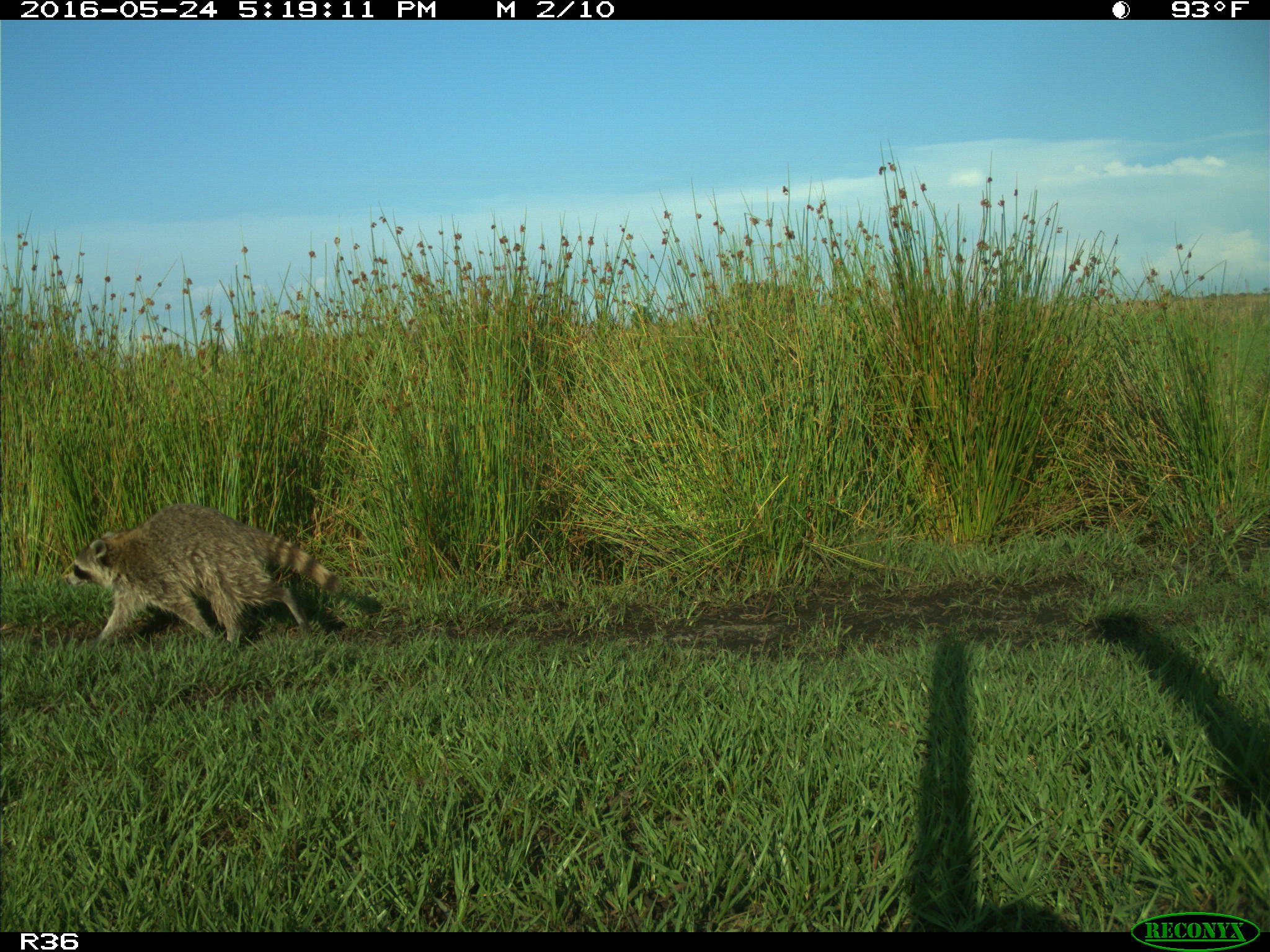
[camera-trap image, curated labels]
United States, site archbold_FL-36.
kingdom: Animalia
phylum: Chordata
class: Mammalia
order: Carnivora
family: Procyonidae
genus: Procyon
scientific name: Procyon lotor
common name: common raccoon